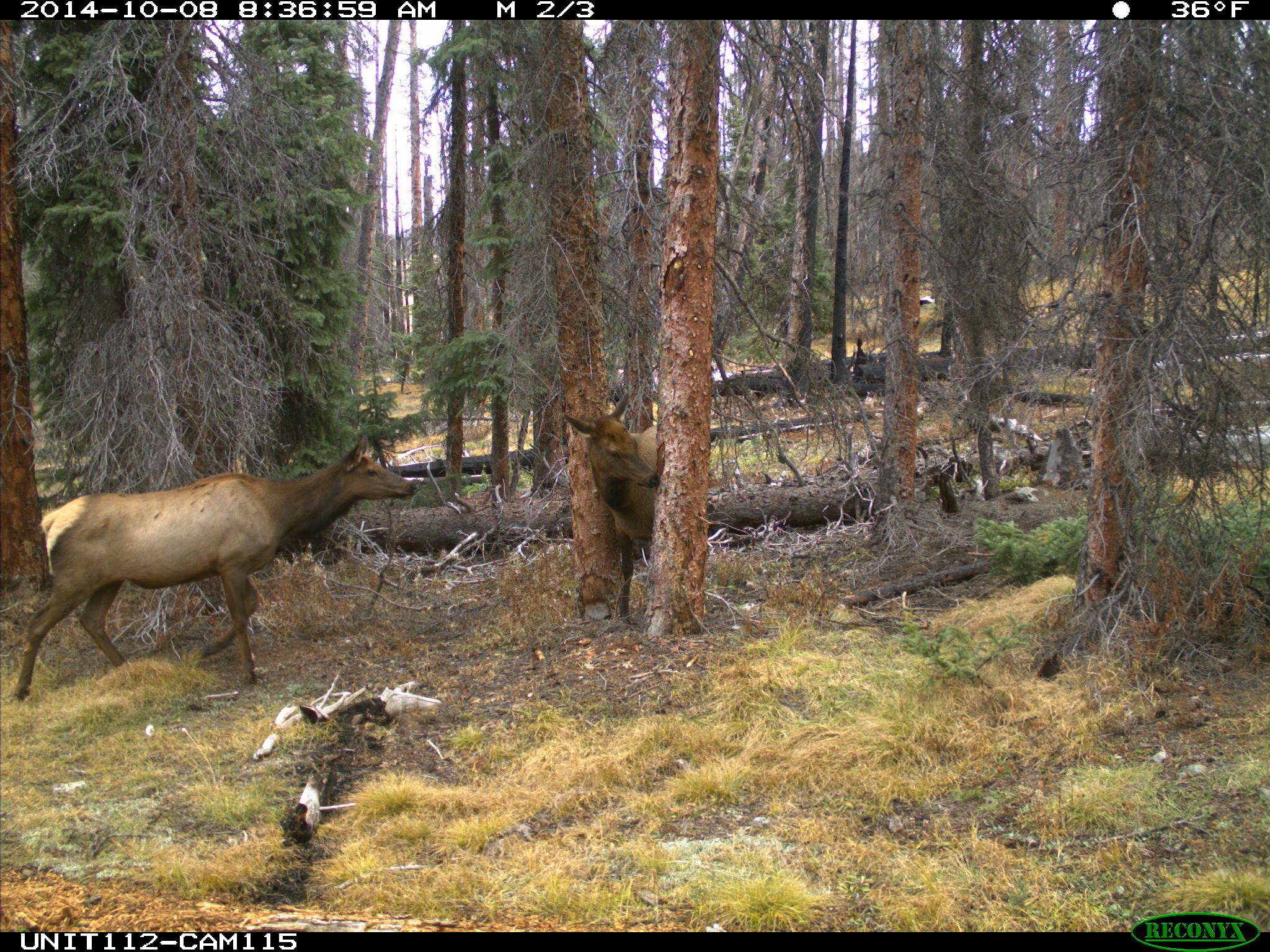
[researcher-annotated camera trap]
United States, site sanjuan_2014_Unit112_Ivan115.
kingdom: Animalia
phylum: Chordata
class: Mammalia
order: Artiodactyla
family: Cervidae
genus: Cervus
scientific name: Cervus elaphus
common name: red deer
Cervus elaphus (red deer).